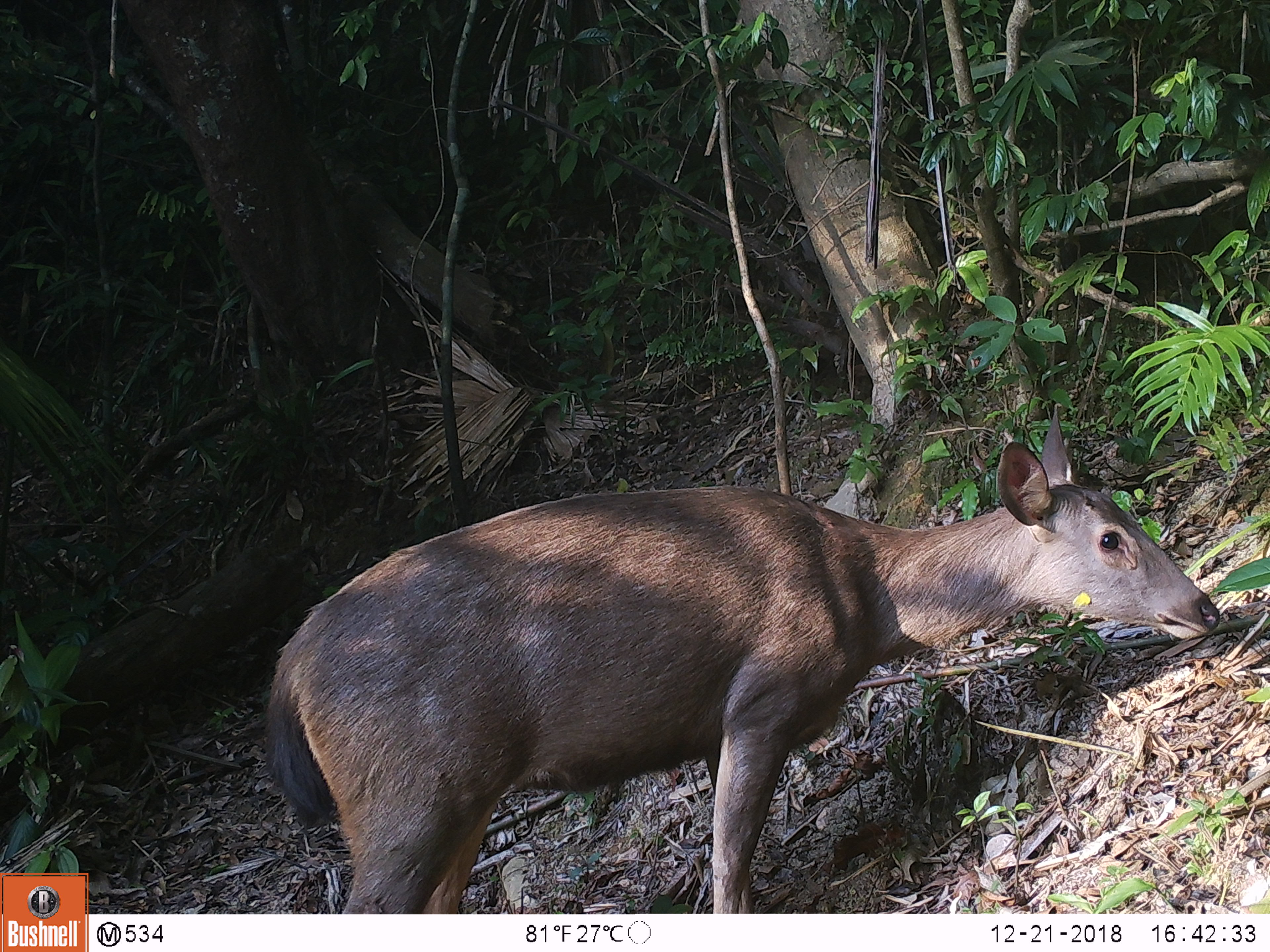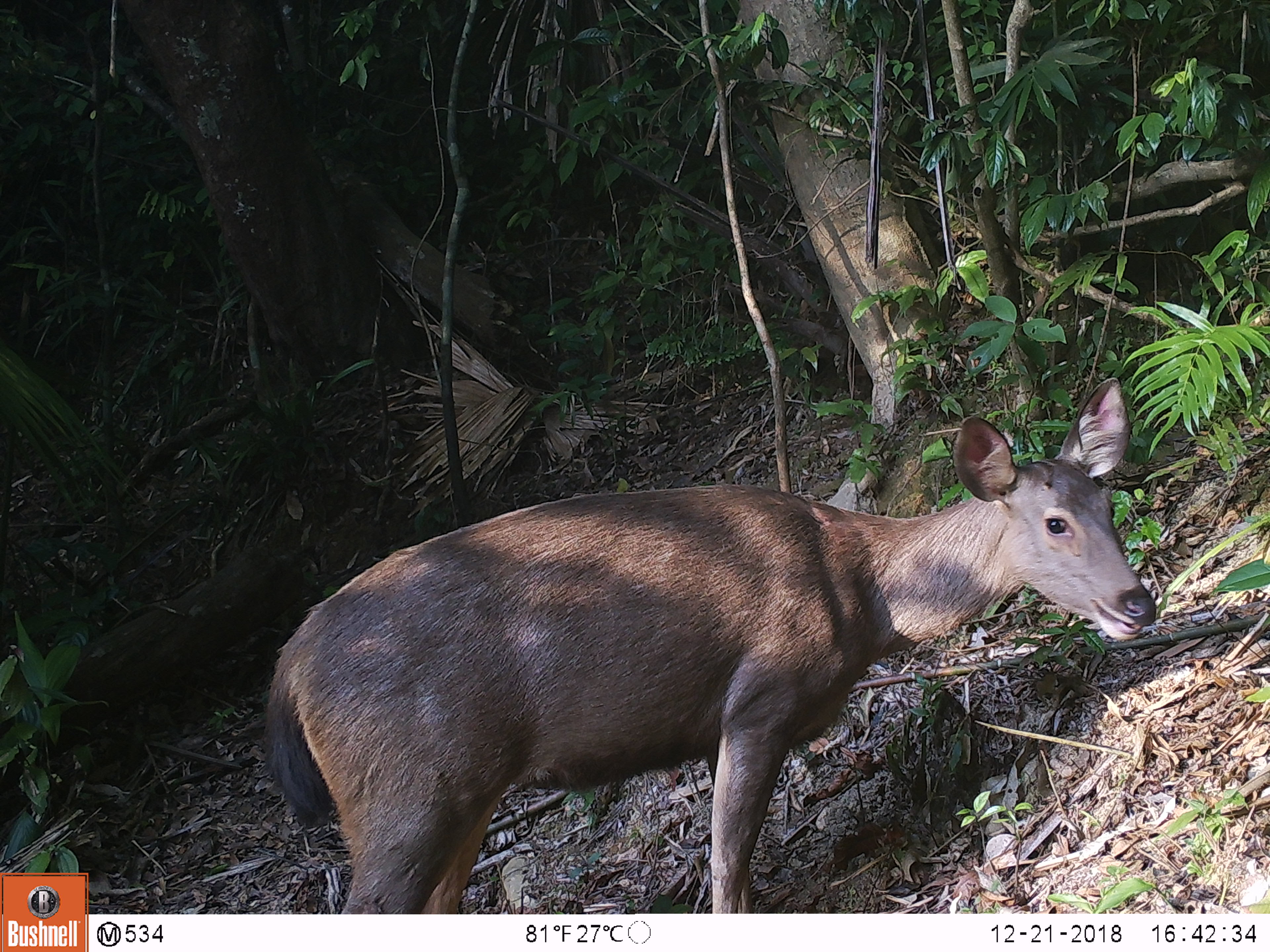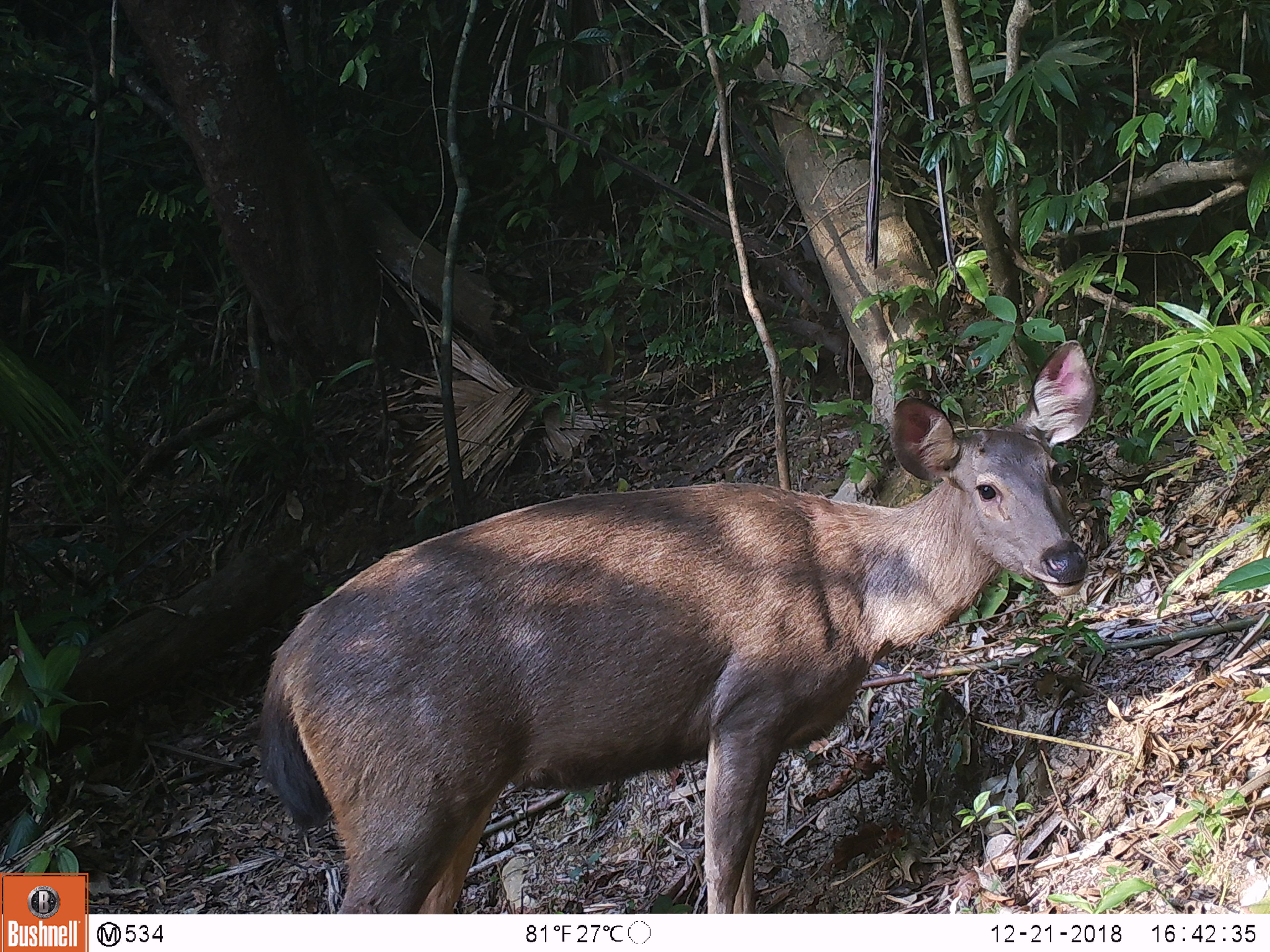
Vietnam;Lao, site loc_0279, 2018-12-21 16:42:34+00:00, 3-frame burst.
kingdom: Animalia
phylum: Chordata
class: Mammalia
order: Artiodactyla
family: Cervidae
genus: Rusa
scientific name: Rusa unicolor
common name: sambar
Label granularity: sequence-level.